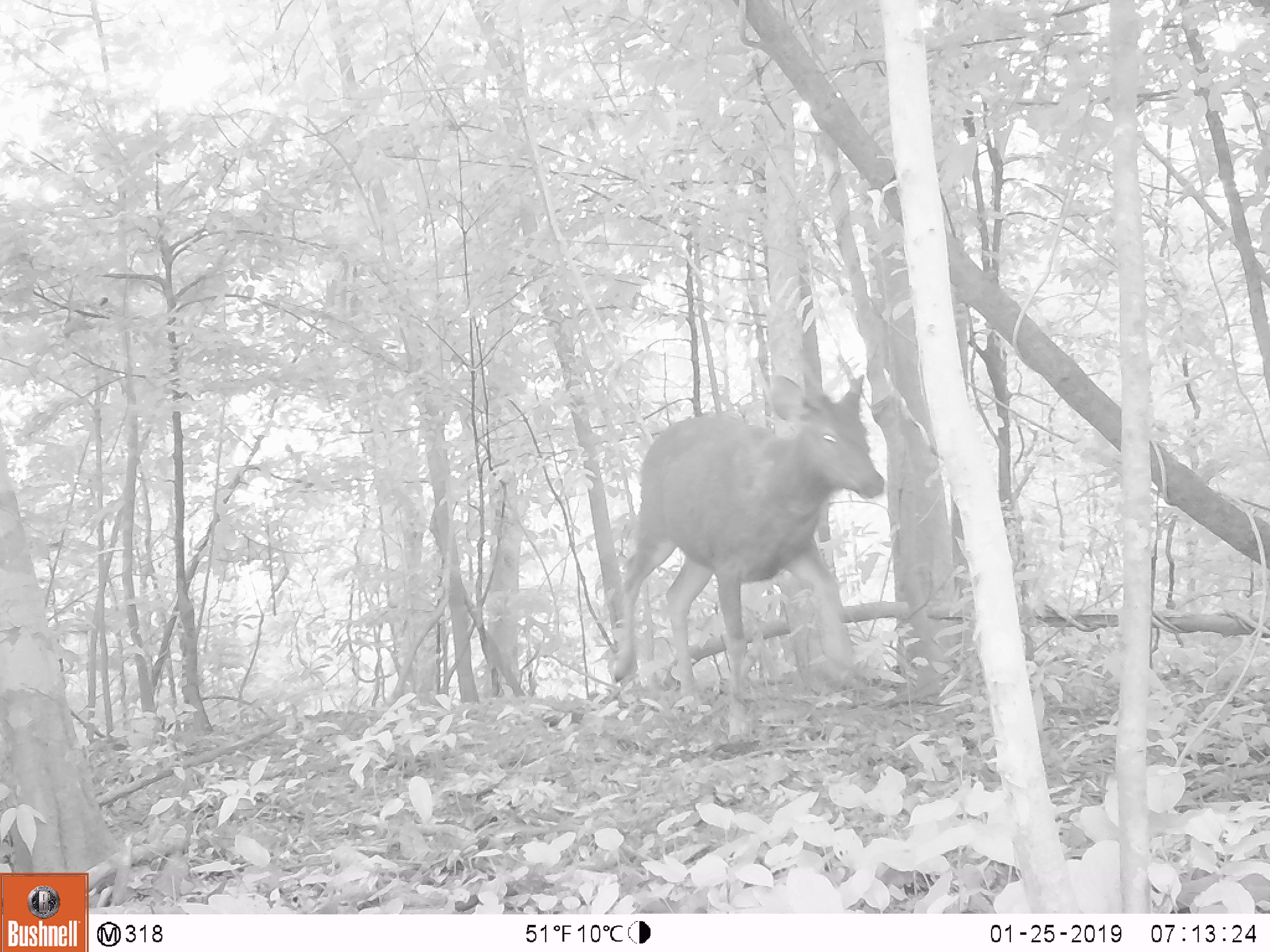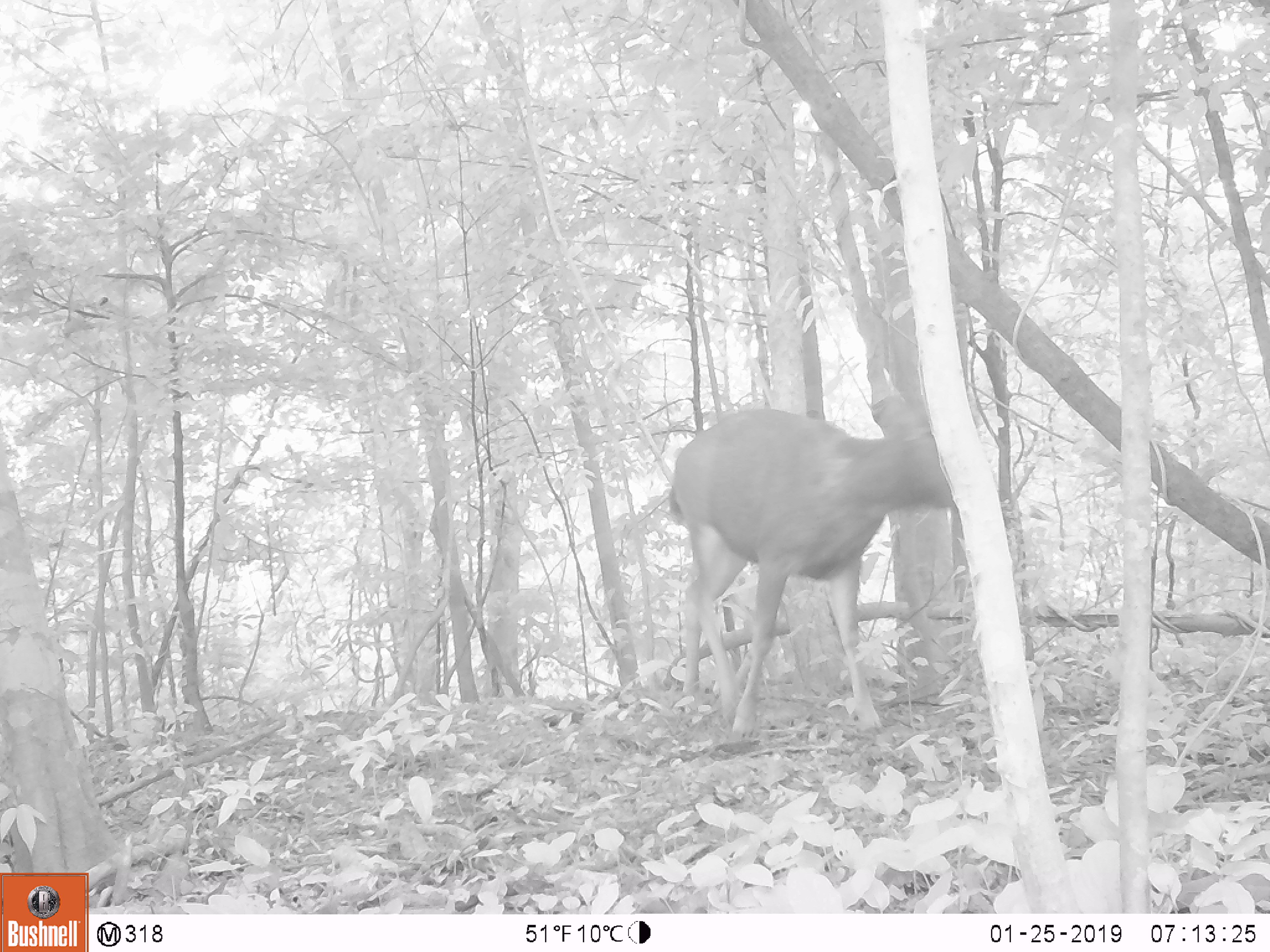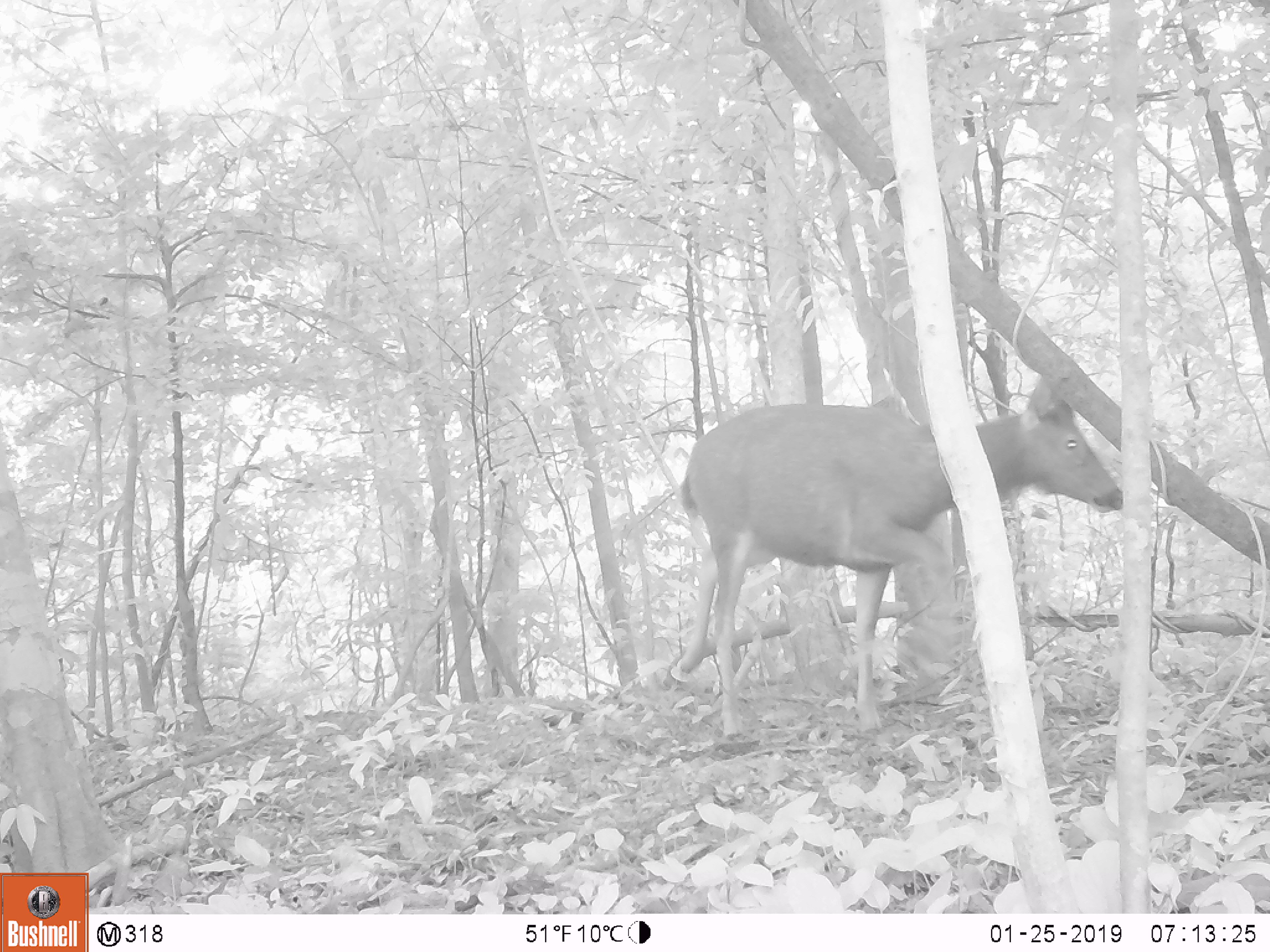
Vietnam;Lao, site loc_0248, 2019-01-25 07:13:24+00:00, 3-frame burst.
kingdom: Animalia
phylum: Chordata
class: Mammalia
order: Artiodactyla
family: Cervidae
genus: Rusa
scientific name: Rusa unicolor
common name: sambar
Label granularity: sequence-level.